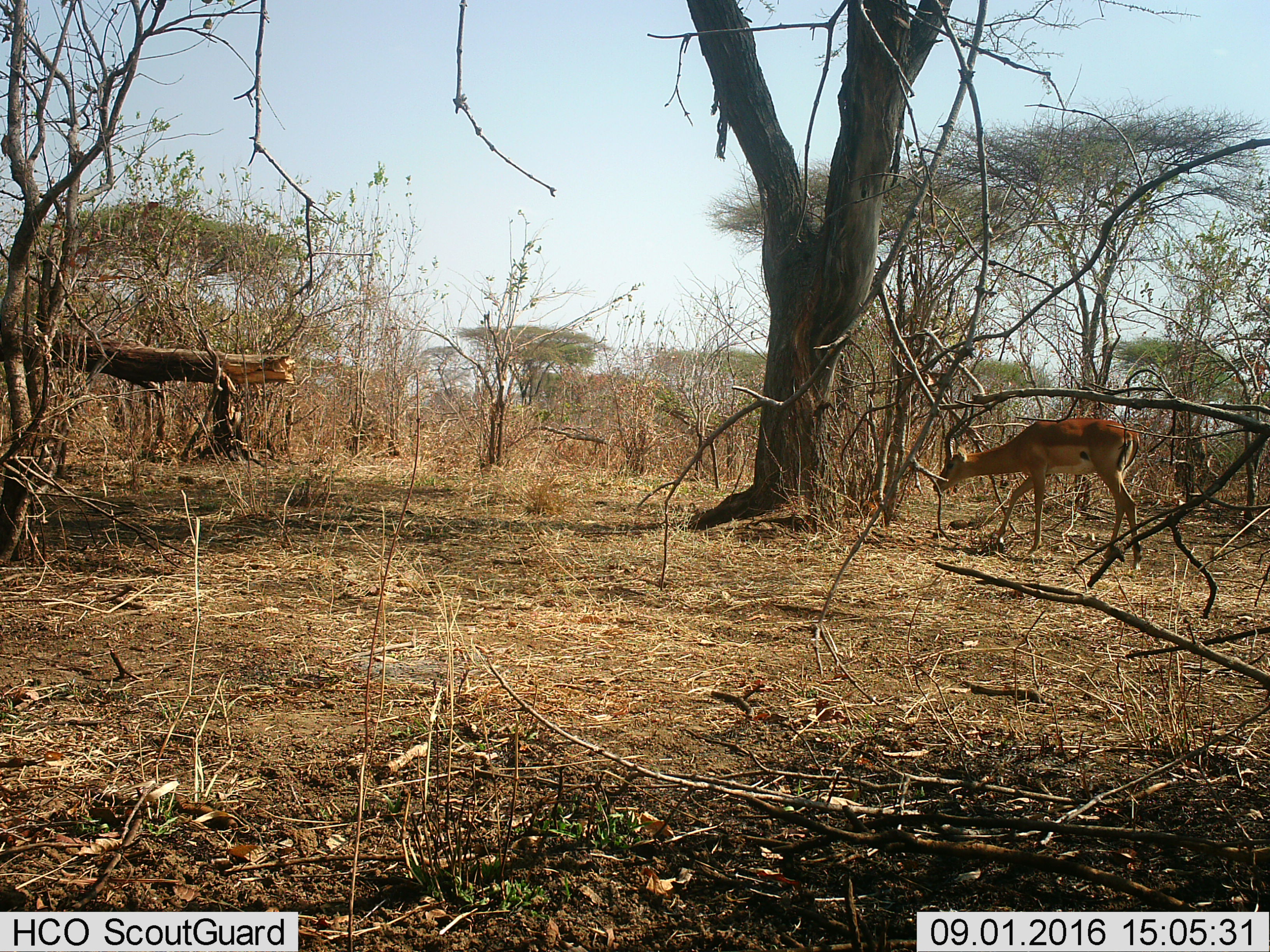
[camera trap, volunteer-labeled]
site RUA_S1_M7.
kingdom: Animalia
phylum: Chordata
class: Mammalia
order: Artiodactyla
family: Bovidae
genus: Aepyceros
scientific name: Aepyceros melampus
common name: impala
Impala (Aepyceros melampus), count 1. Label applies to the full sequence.